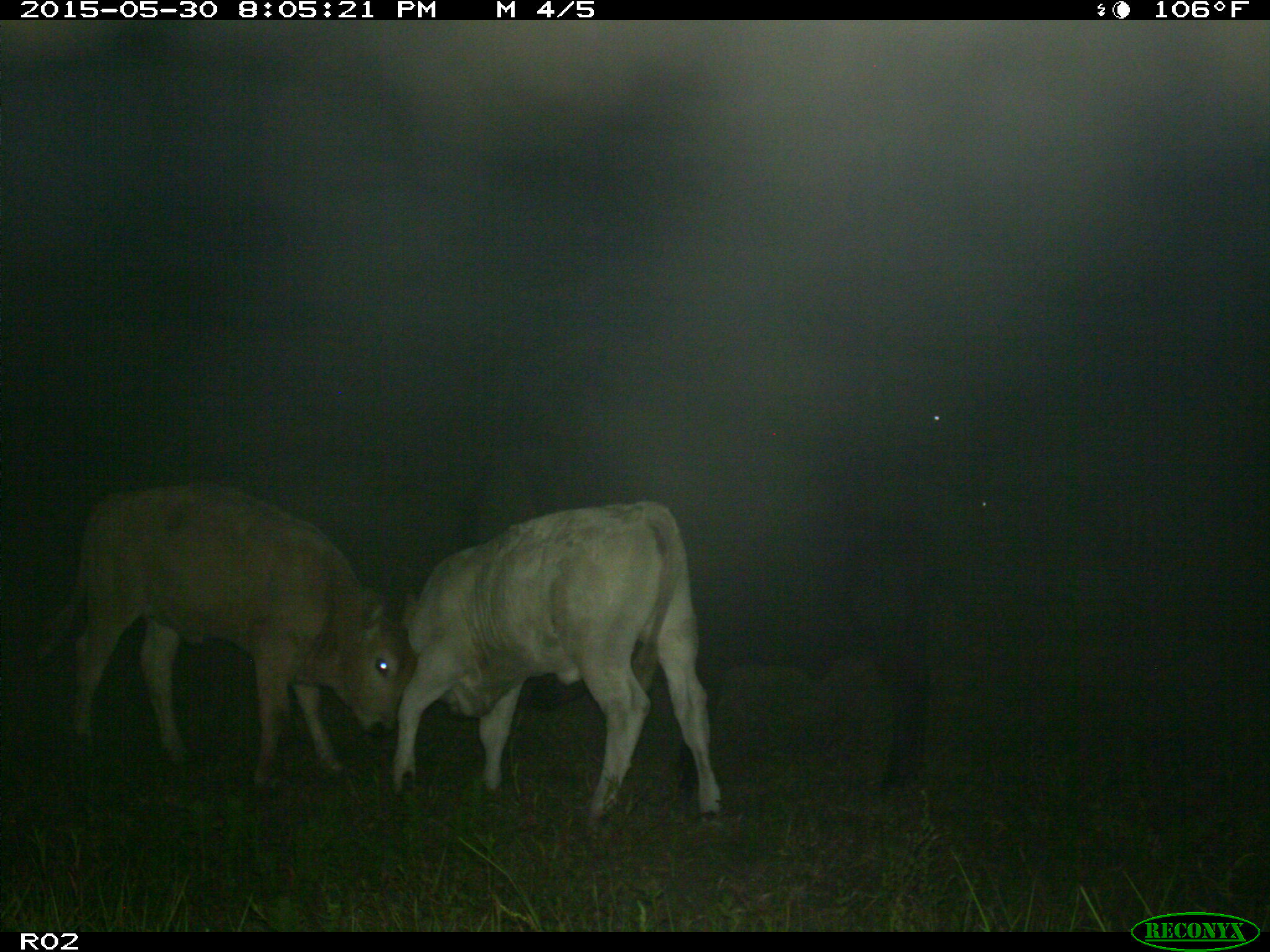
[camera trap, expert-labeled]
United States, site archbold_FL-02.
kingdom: Animalia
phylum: Chordata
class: Mammalia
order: Artiodactyla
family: Bovidae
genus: Bos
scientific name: Bos taurus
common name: domestic cow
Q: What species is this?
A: Bos taurus (domestic cow).